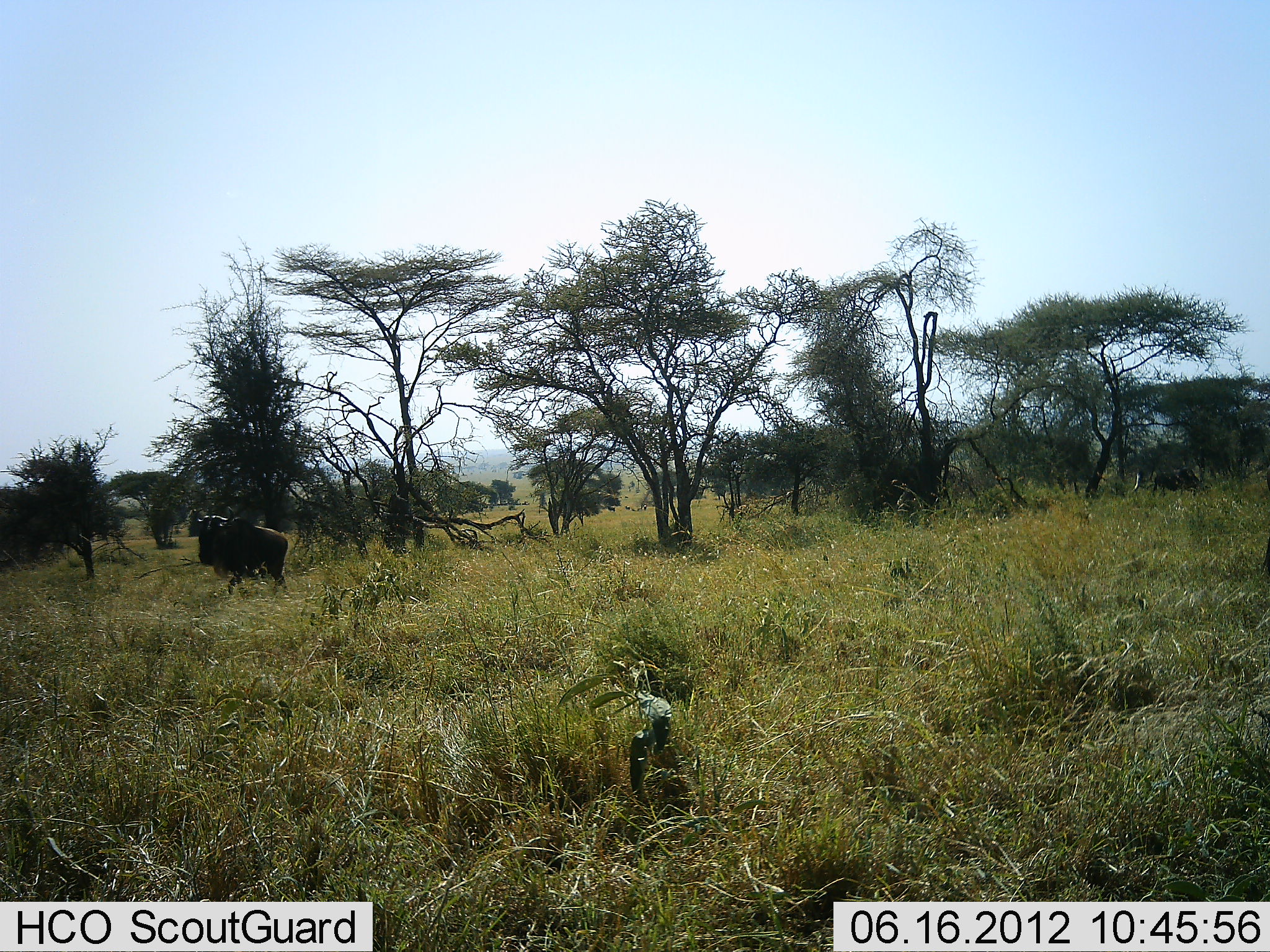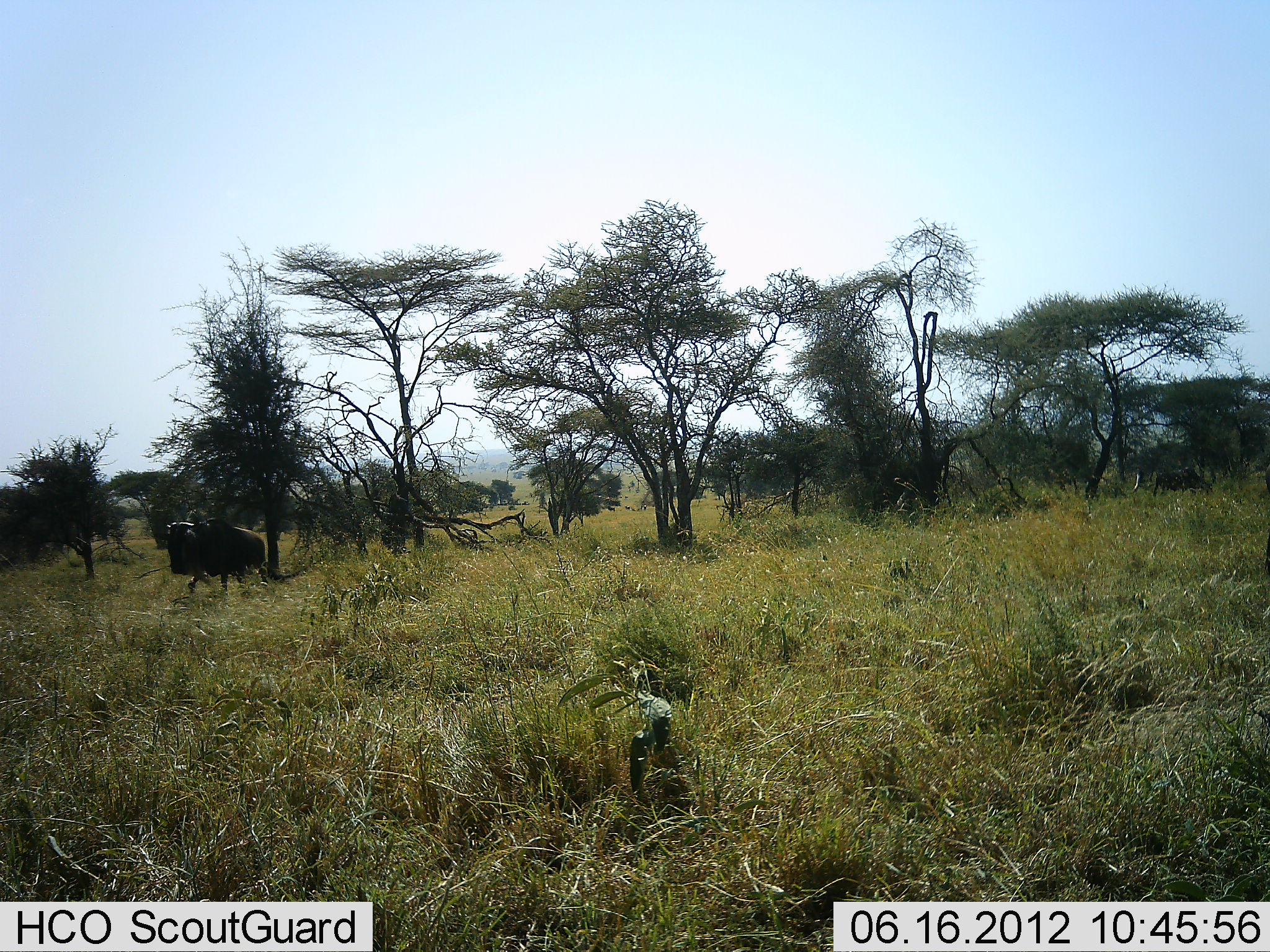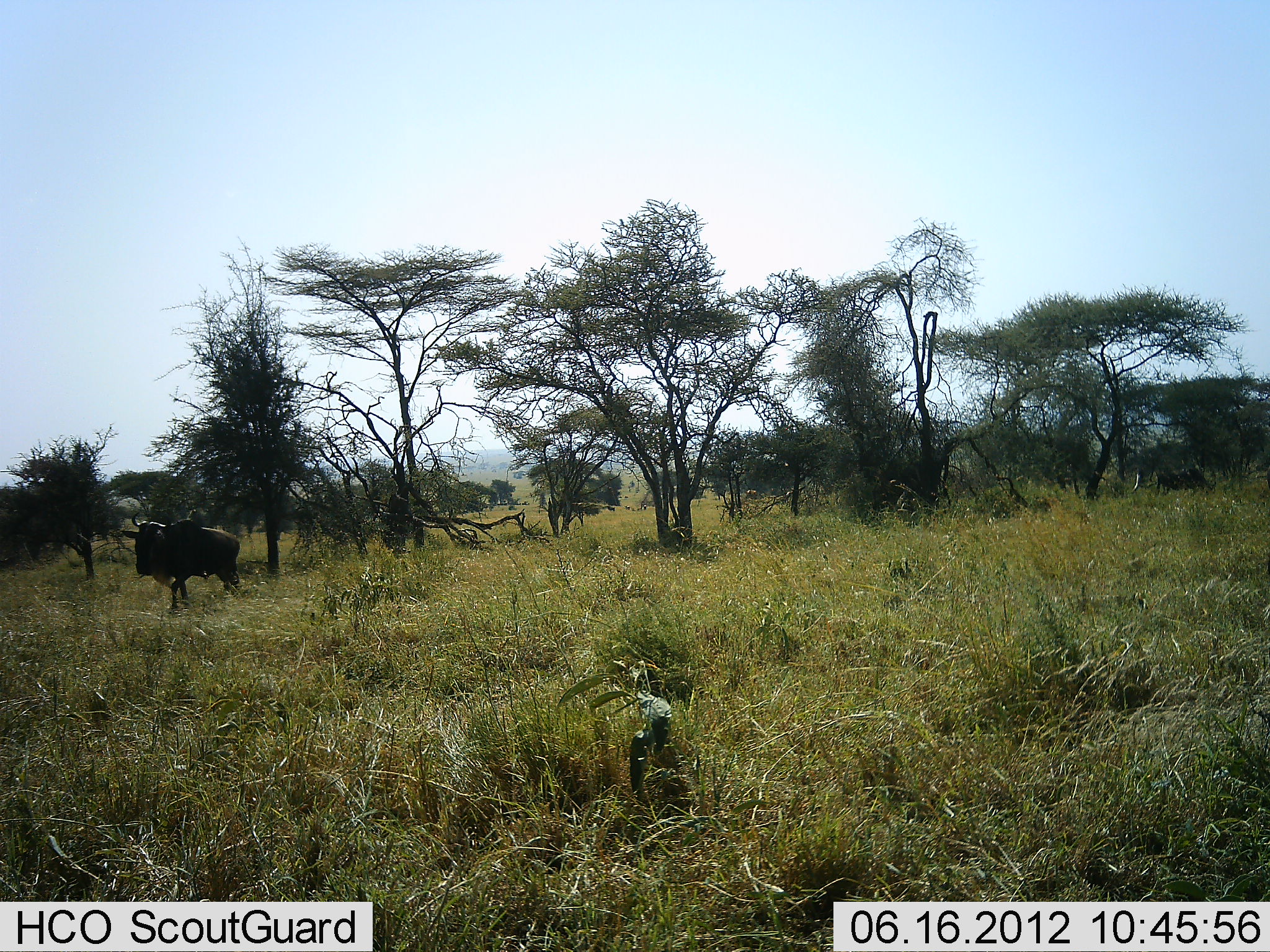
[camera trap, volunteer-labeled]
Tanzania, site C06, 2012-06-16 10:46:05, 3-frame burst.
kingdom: Animalia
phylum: Chordata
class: Mammalia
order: Artiodactyla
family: Bovidae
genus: Connochaetes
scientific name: Connochaetes taurinus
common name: blue wildebeest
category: wildebeest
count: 2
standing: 0%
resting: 0%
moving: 100%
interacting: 0%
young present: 0%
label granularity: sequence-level